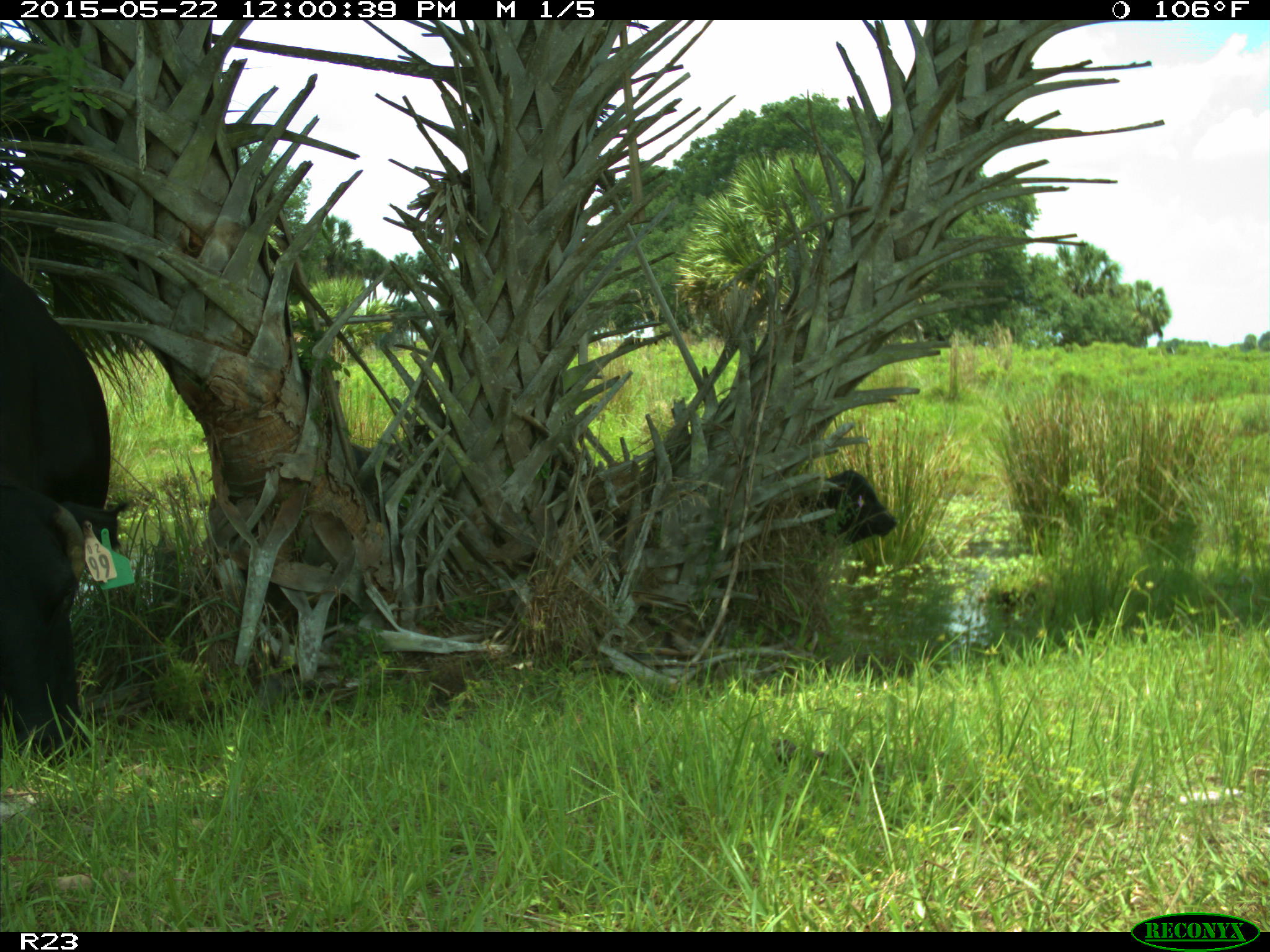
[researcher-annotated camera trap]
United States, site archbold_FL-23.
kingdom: Animalia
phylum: Chordata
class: Mammalia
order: Artiodactyla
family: Bovidae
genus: Bos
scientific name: Bos taurus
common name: domestic cow